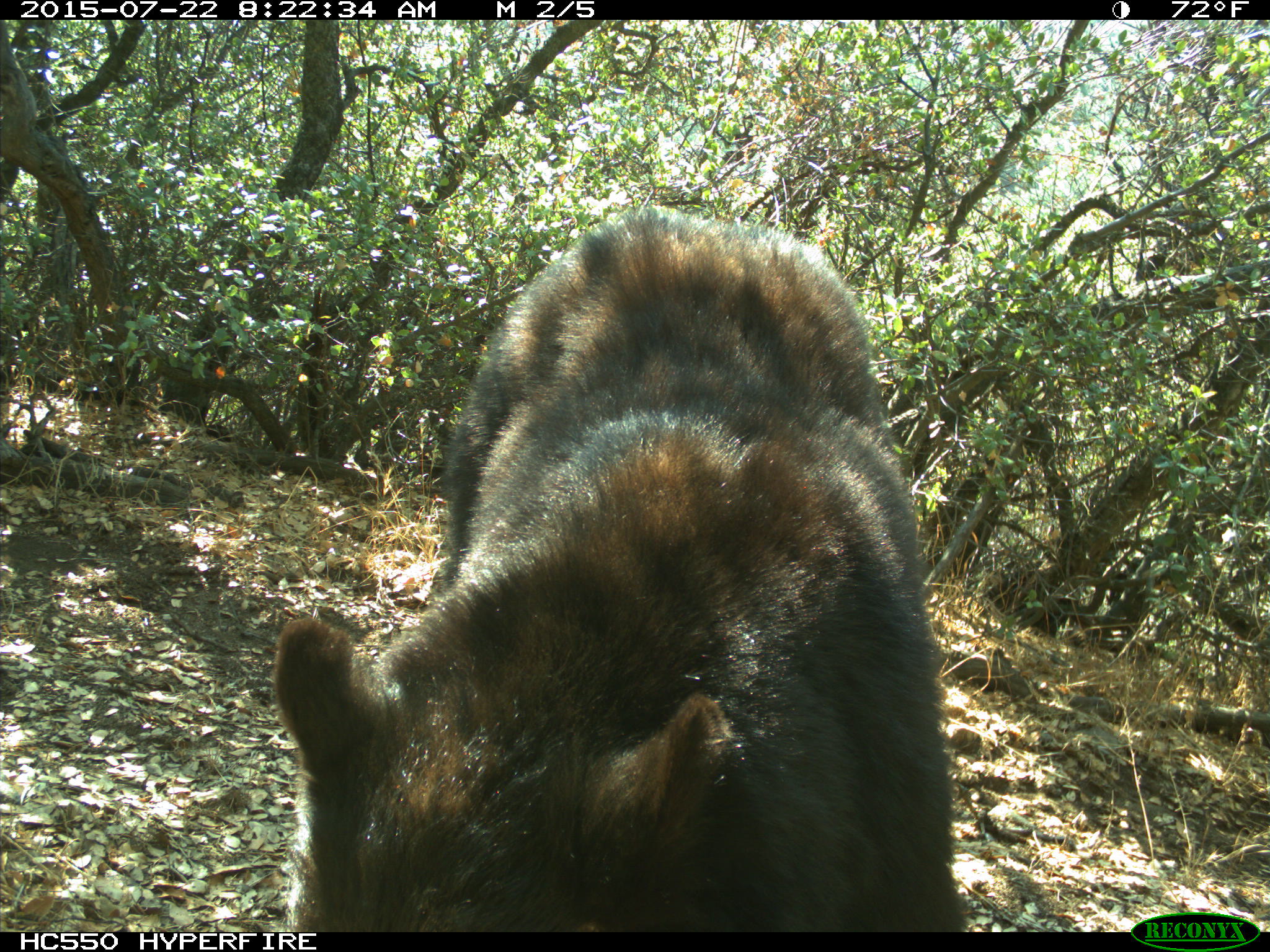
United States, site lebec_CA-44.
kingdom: Animalia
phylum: Chordata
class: Mammalia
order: Carnivora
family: Ursidae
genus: Ursus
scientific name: Ursus americanus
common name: american black bear